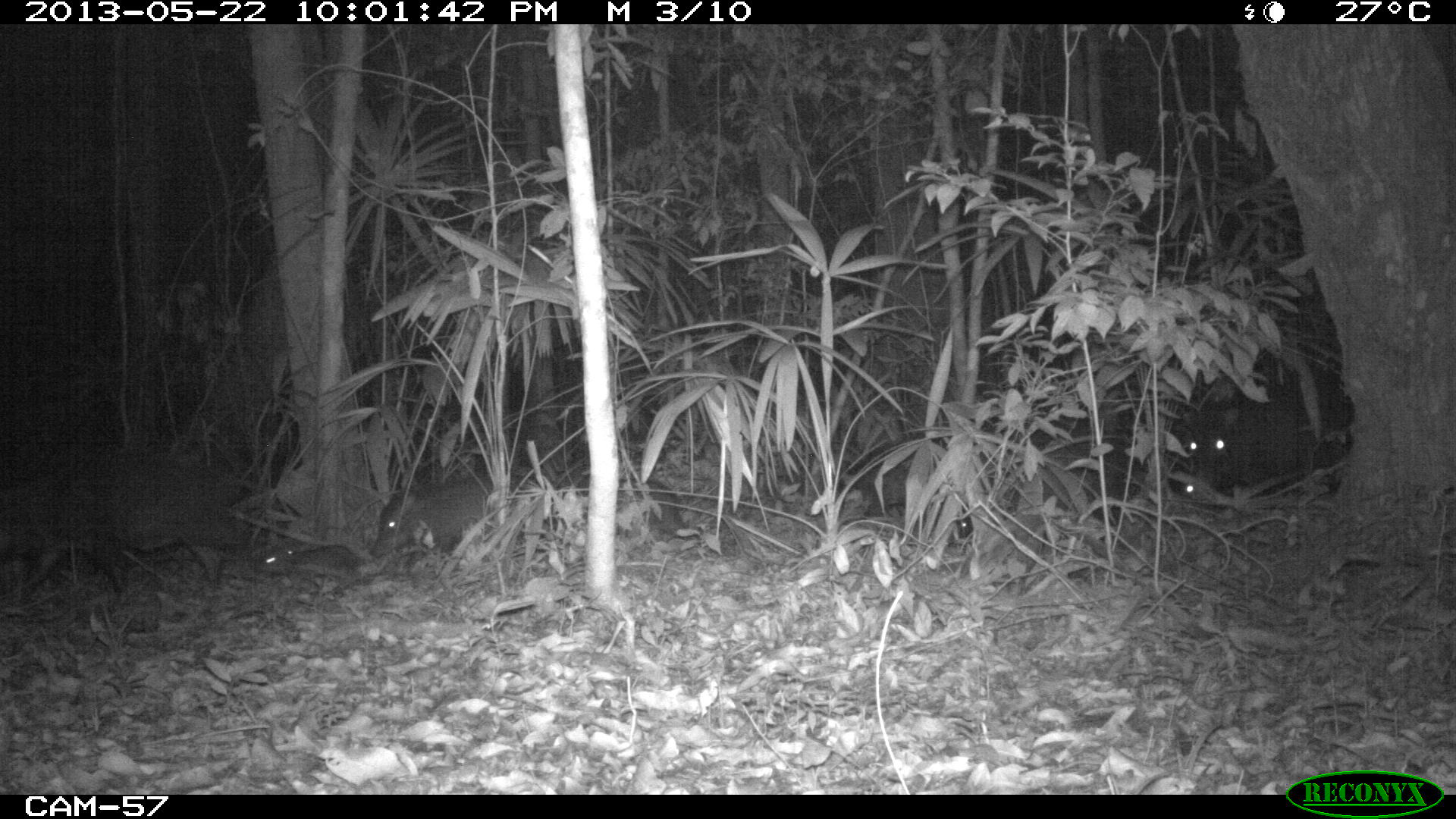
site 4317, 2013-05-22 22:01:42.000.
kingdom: Animalia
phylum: Chordata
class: Mammalia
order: Artiodactyla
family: Tayassuidae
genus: Tayassu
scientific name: Tayassu pecari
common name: white-lipped peccary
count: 20